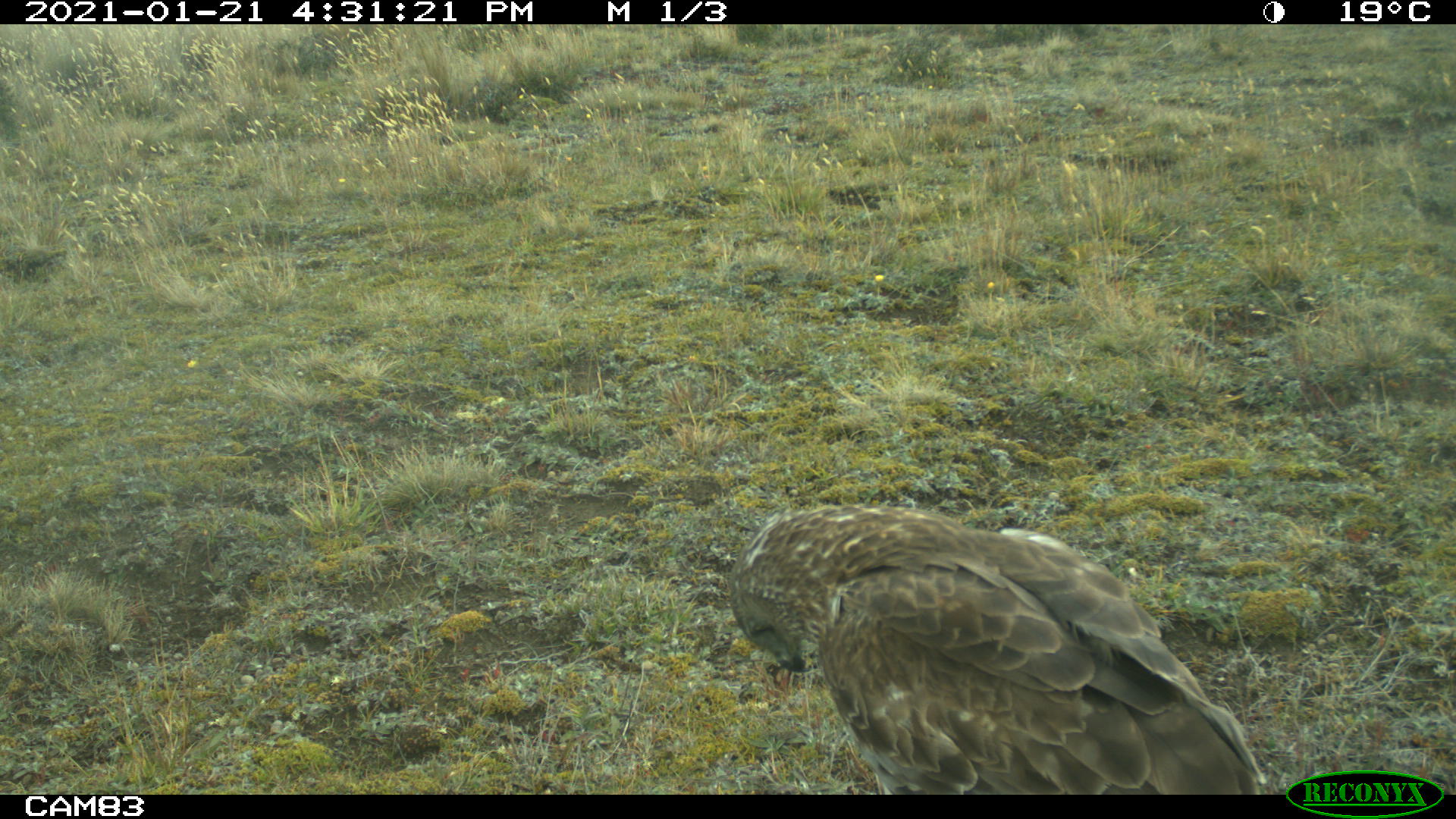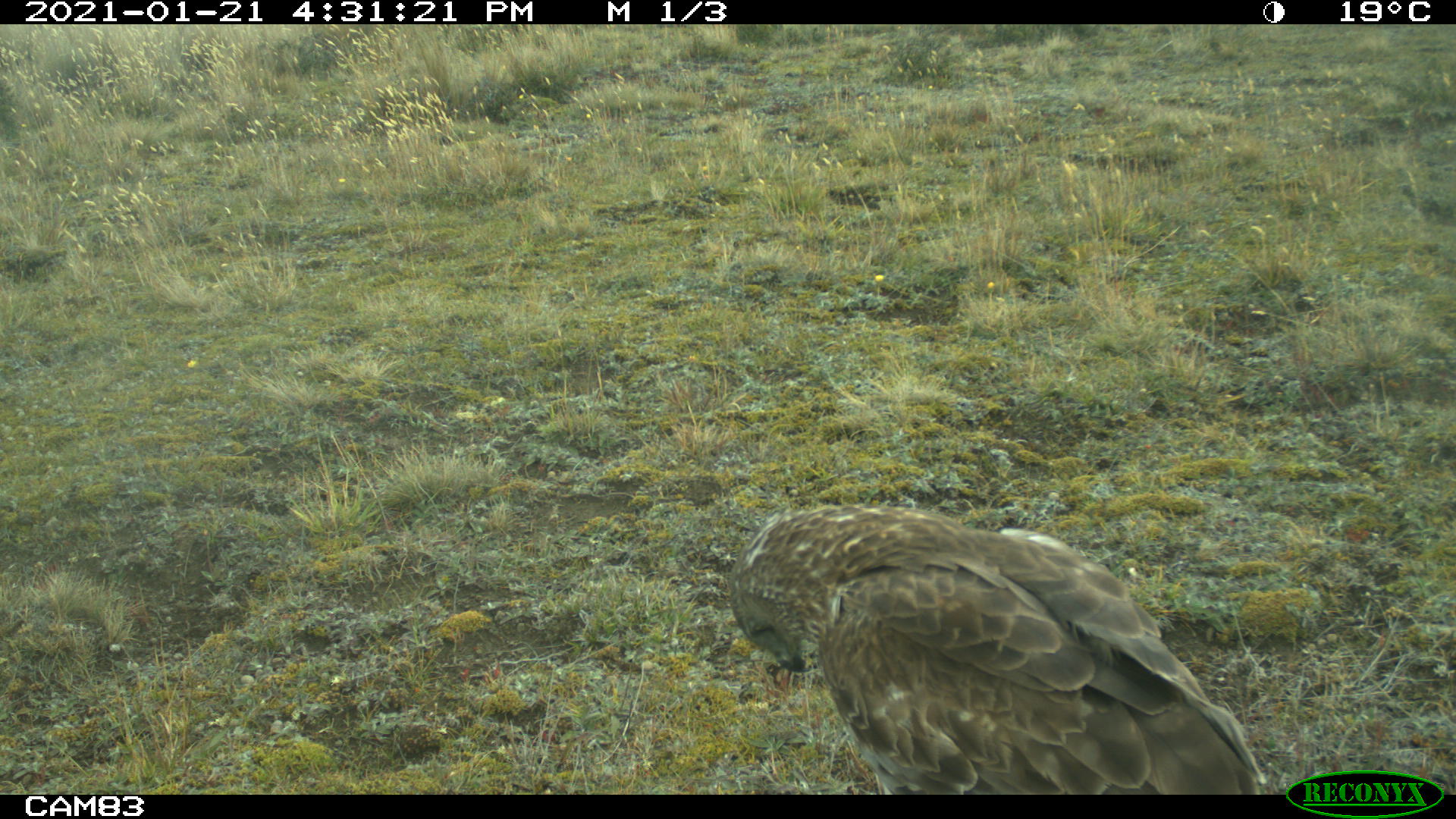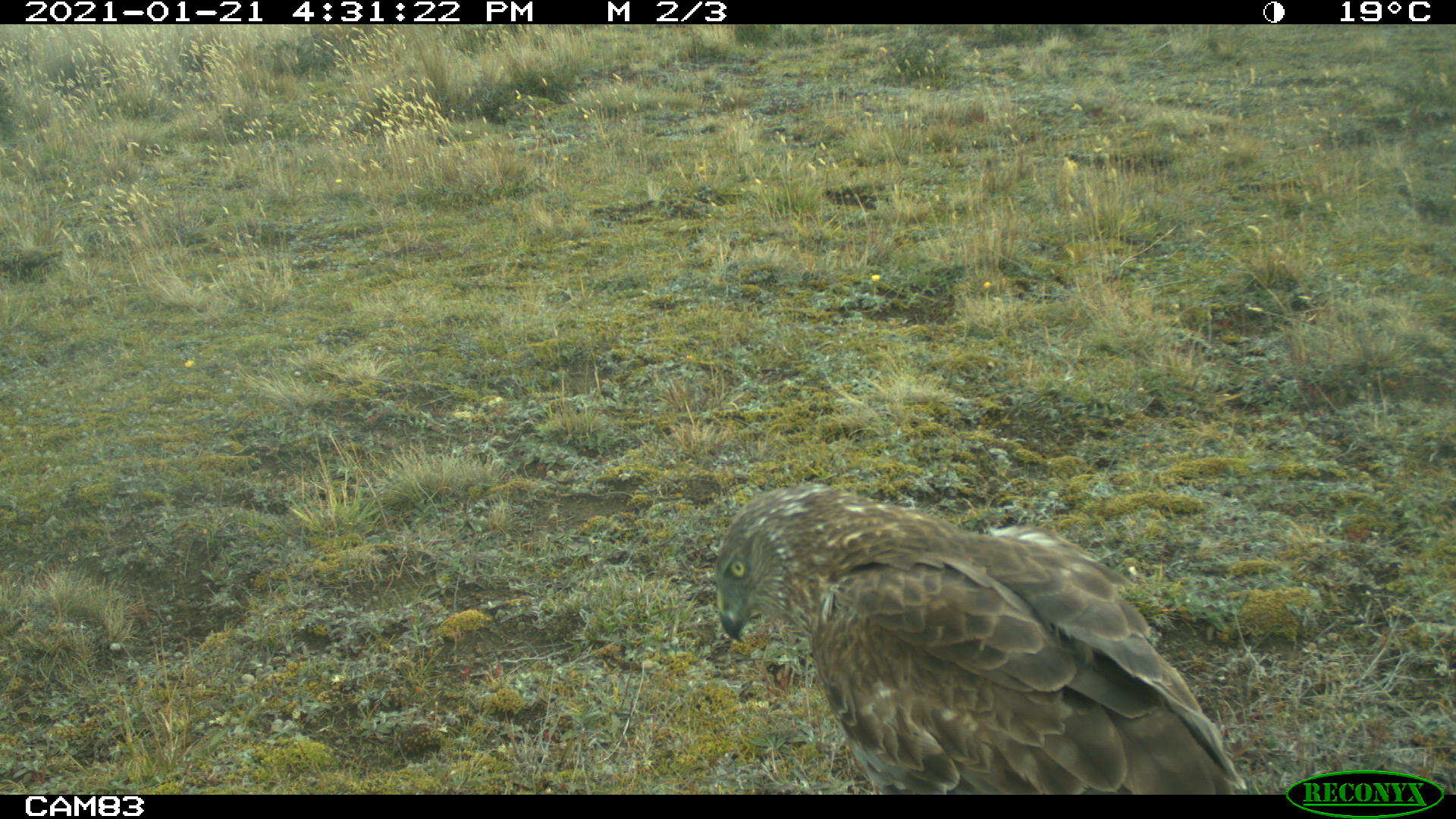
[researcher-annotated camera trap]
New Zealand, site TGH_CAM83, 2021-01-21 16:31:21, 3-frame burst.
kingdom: Animalia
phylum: Chordata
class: Aves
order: Accipitriformes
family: Accipitridae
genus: Circus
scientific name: Circus approximans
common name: swamp harrier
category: harrier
Harrier (swamp harrier) (Circus approximans).